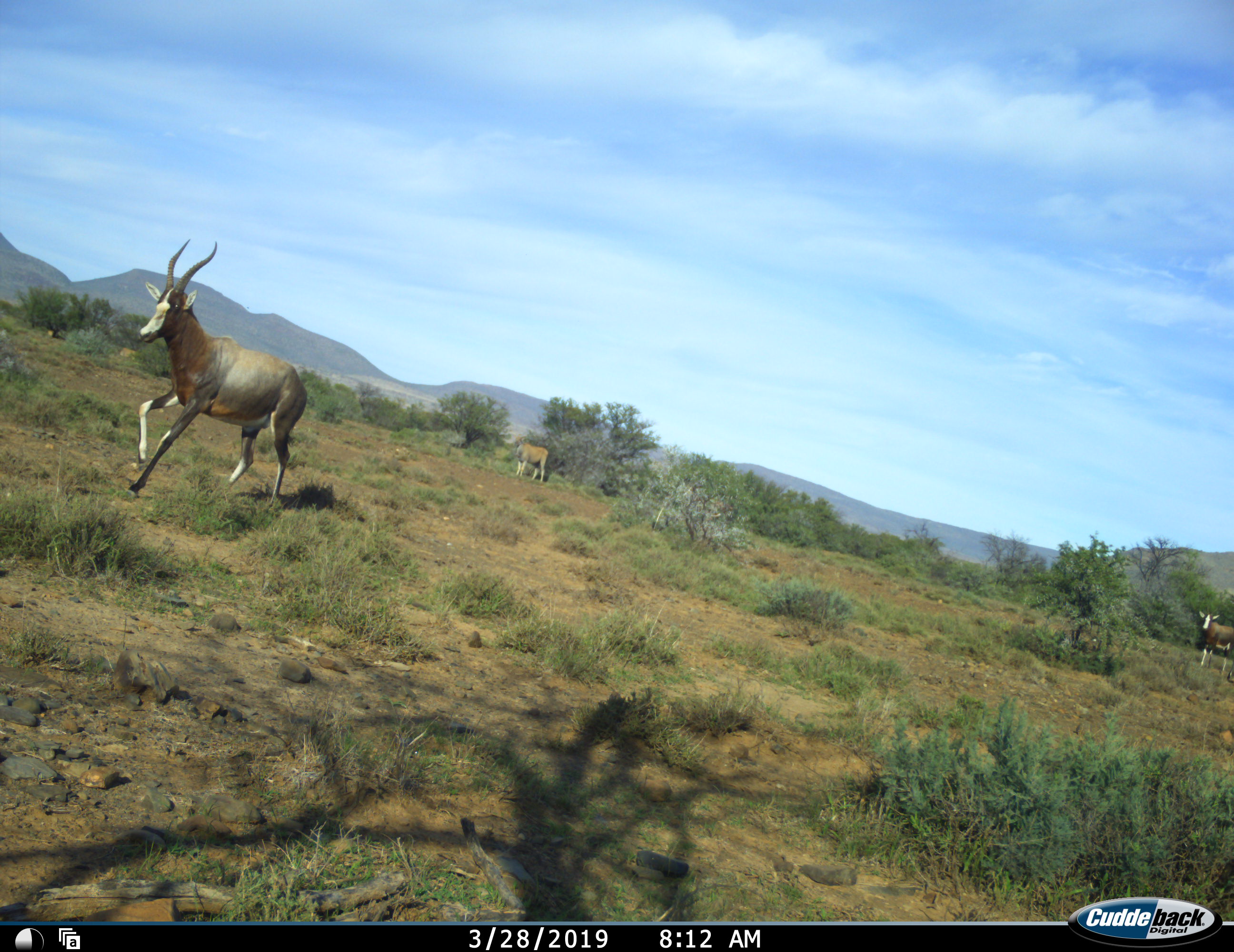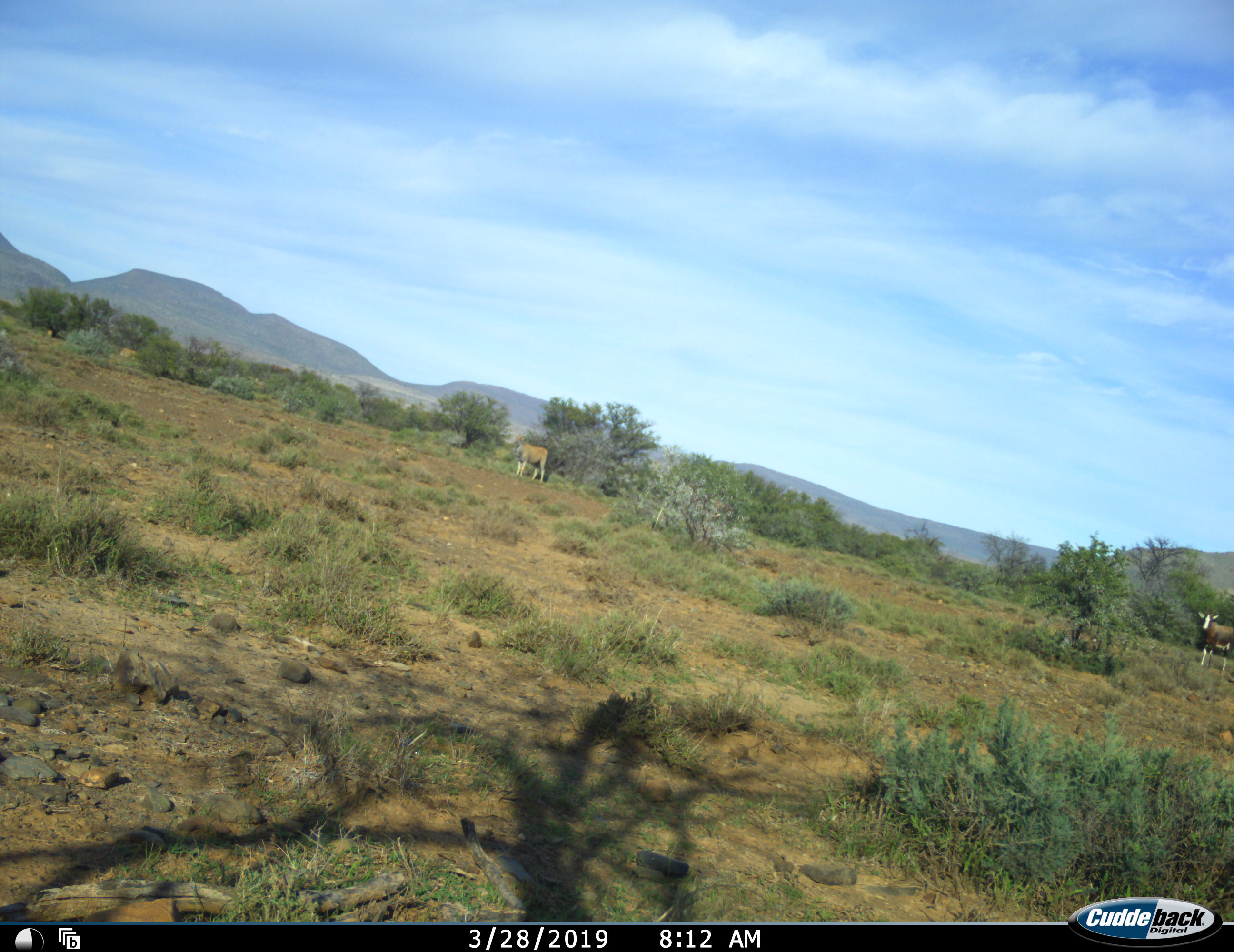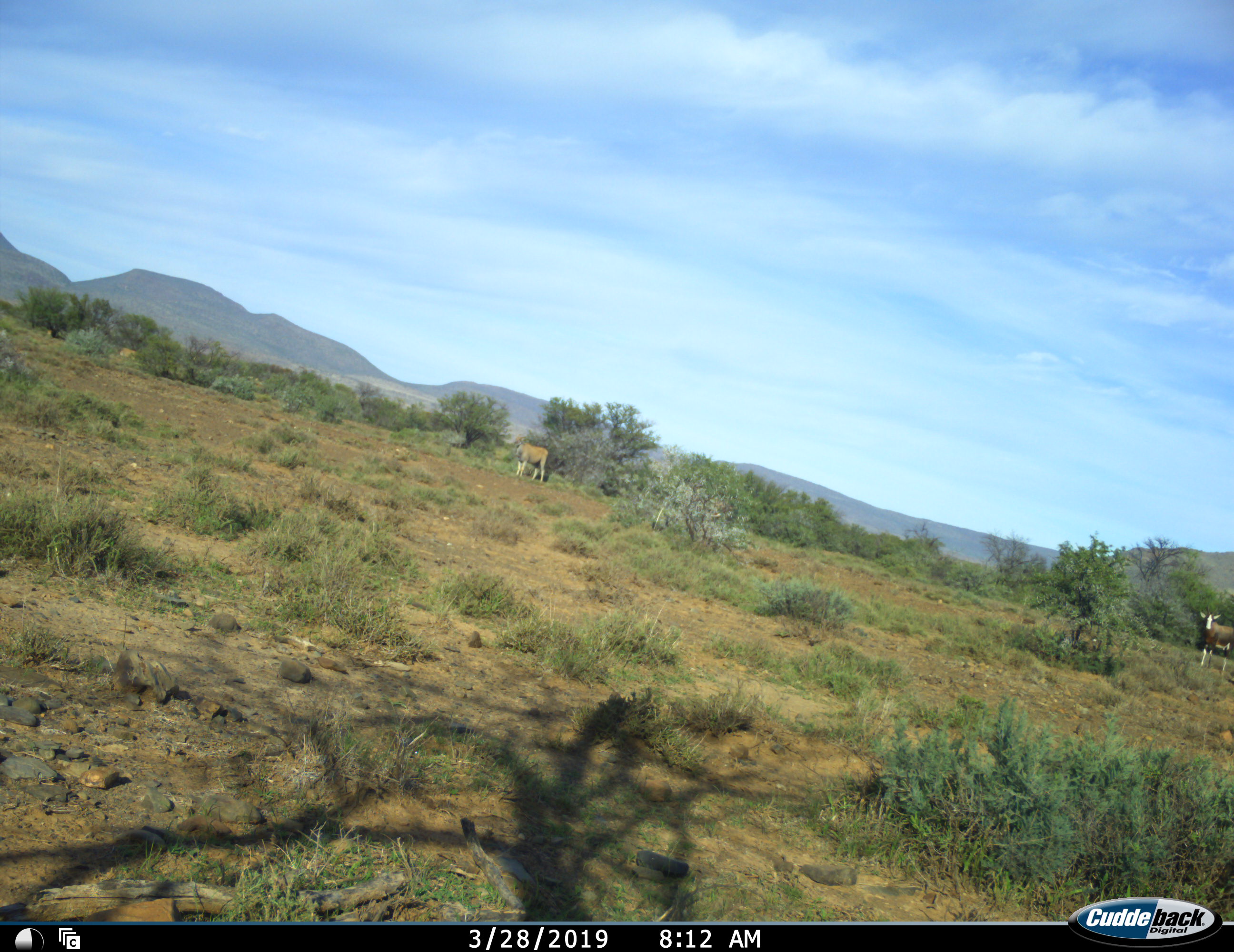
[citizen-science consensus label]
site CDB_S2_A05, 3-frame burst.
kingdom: Animalia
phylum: Chordata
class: Mammalia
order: Artiodactyla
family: Bovidae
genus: Damaliscus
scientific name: Damaliscus pygargus phillipsi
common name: blesbok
Blesbok (Damaliscus pygargus phillipsi), count 2. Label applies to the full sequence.